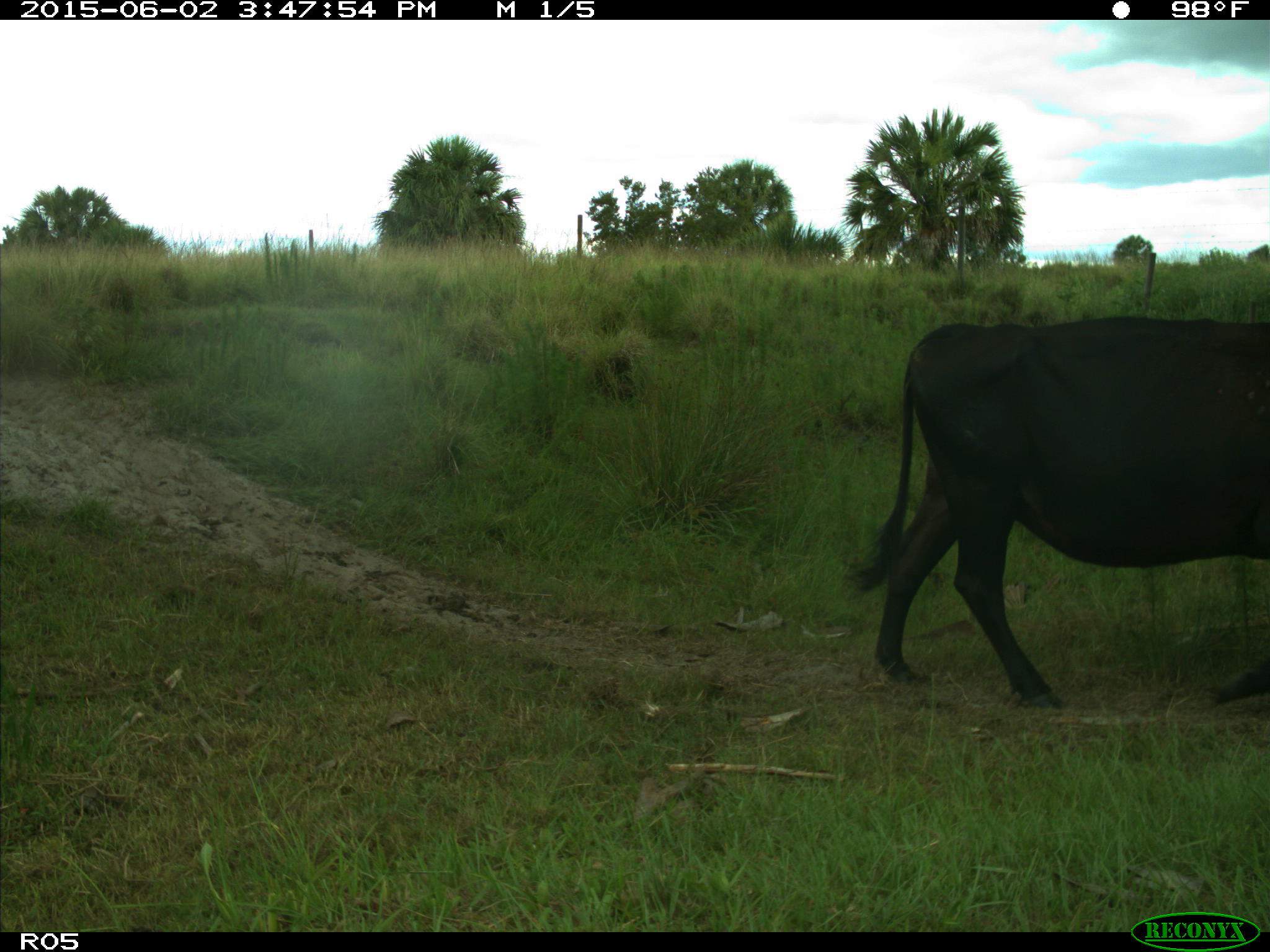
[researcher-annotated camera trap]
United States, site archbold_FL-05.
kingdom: Animalia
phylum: Chordata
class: Mammalia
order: Artiodactyla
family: Bovidae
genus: Bos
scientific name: Bos taurus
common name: domestic cow